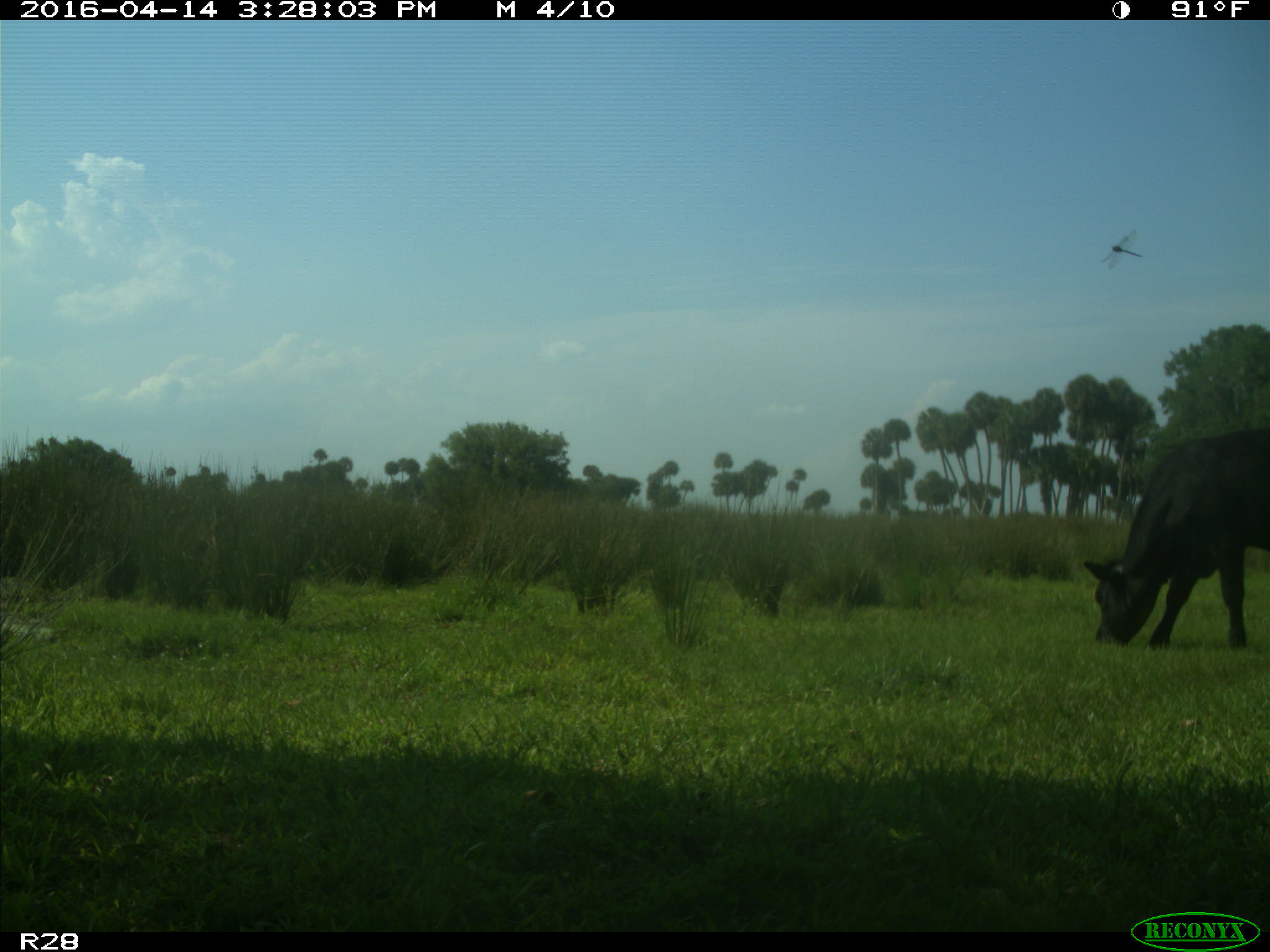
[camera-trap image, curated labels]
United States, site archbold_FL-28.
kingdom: Animalia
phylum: Chordata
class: Mammalia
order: Artiodactyla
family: Bovidae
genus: Bos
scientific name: Bos taurus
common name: domestic cow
Bos taurus (domestic cow).